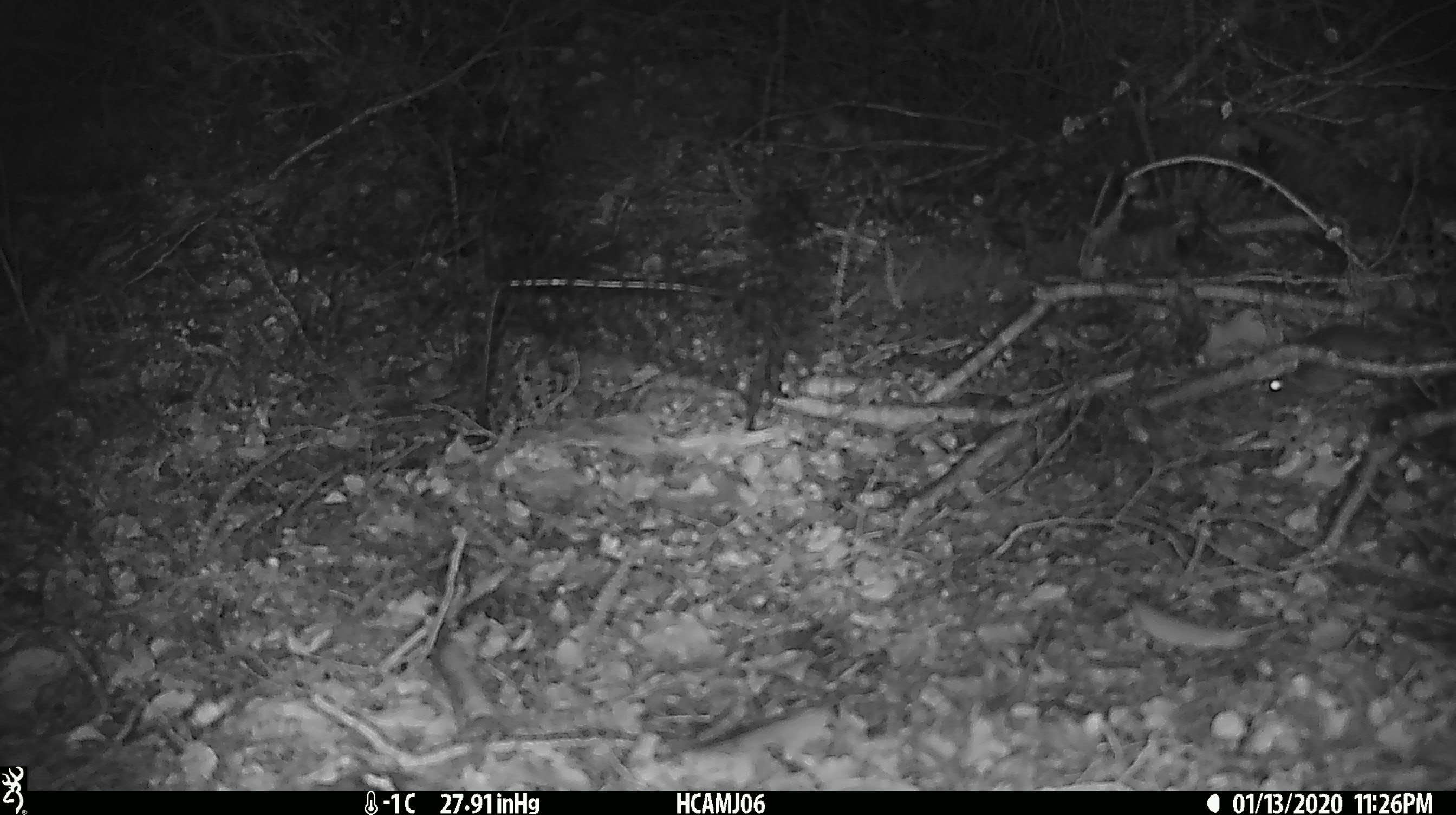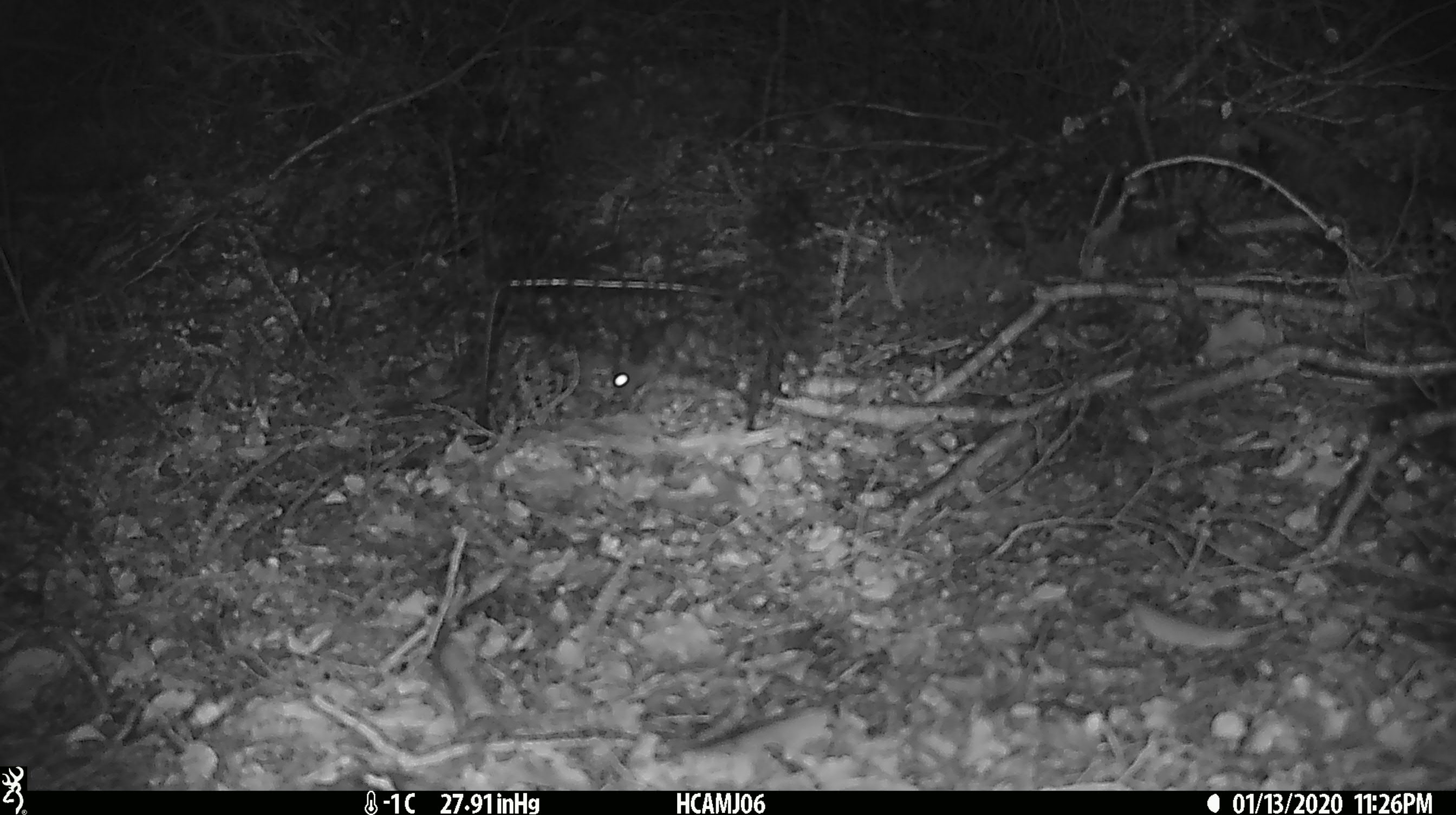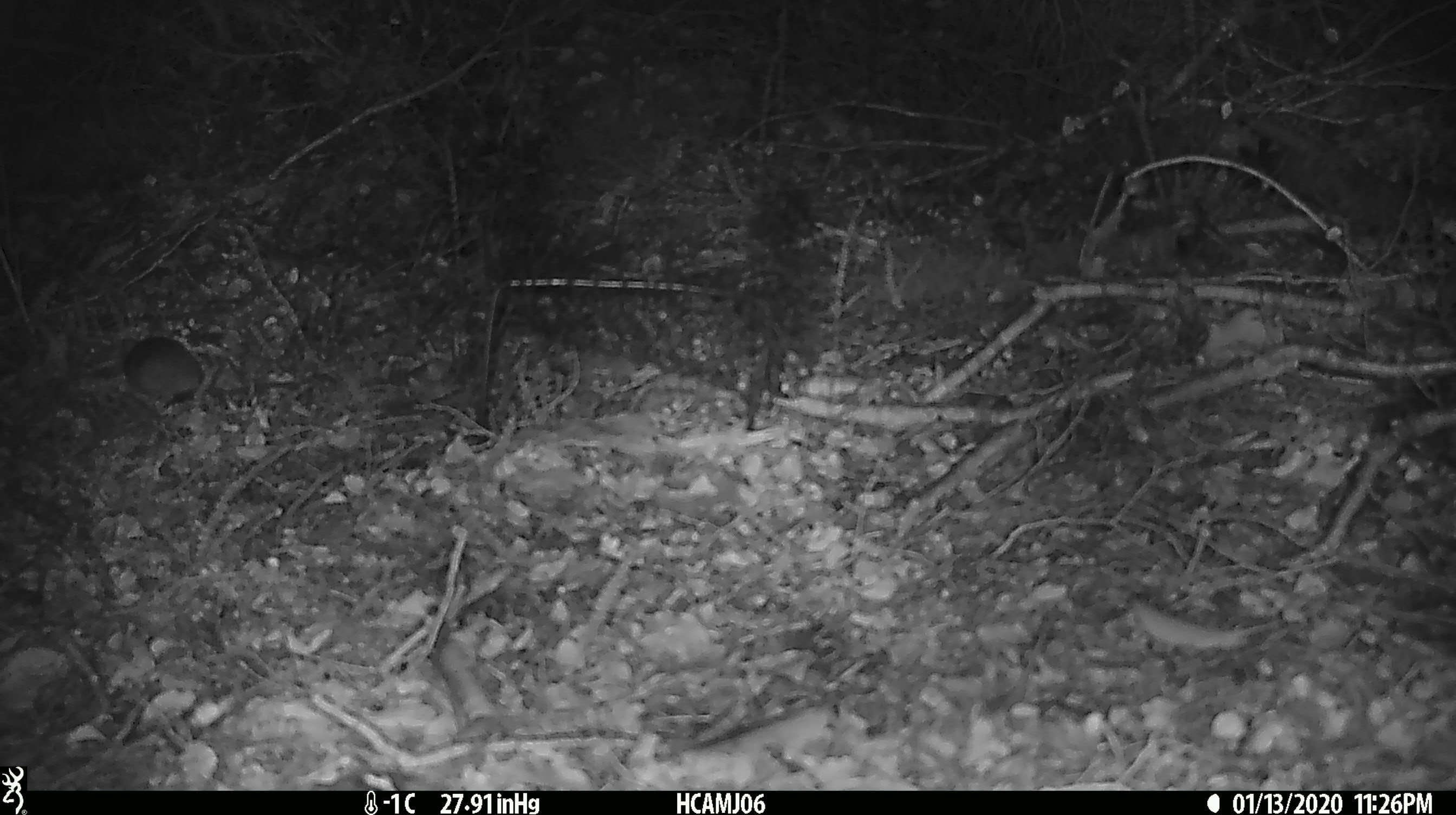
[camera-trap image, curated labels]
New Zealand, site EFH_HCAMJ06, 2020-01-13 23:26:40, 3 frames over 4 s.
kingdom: Animalia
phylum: Chordata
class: Mammalia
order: Rodentia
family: Muridae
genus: Mus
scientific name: Mus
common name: mouse